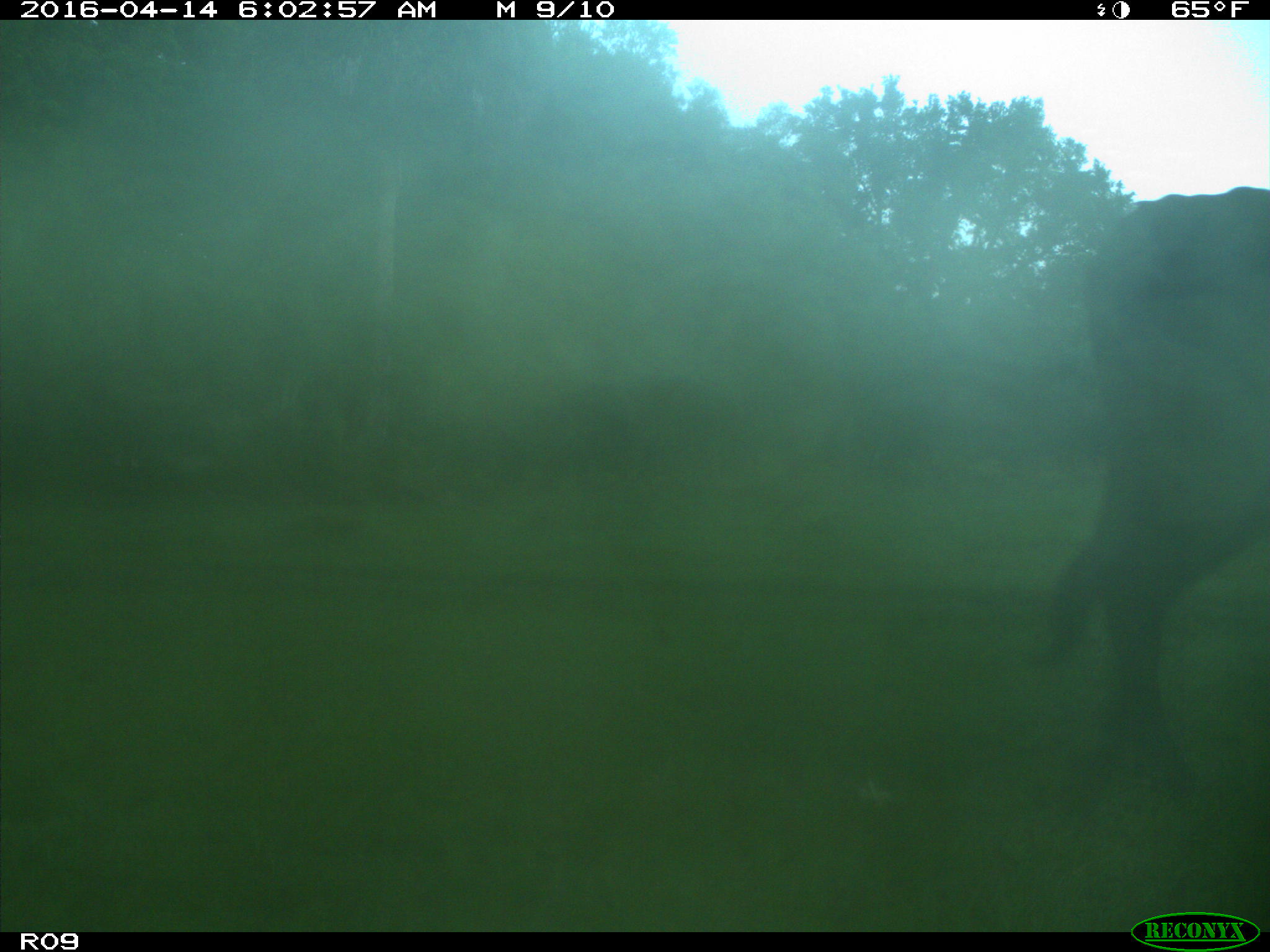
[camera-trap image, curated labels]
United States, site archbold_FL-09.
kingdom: Animalia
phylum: Chordata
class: Mammalia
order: Artiodactyla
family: Bovidae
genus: Bos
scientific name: Bos taurus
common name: domestic cow